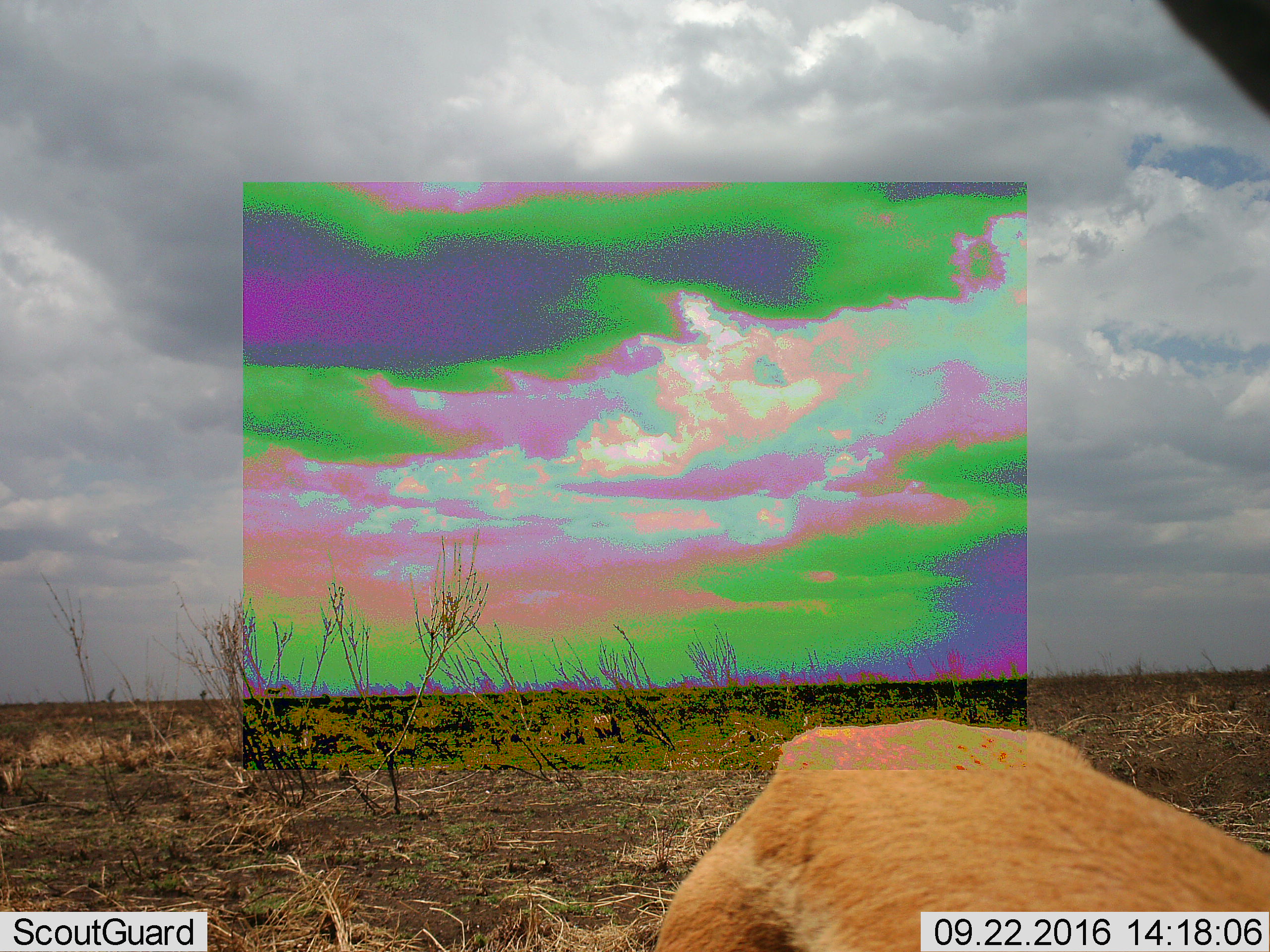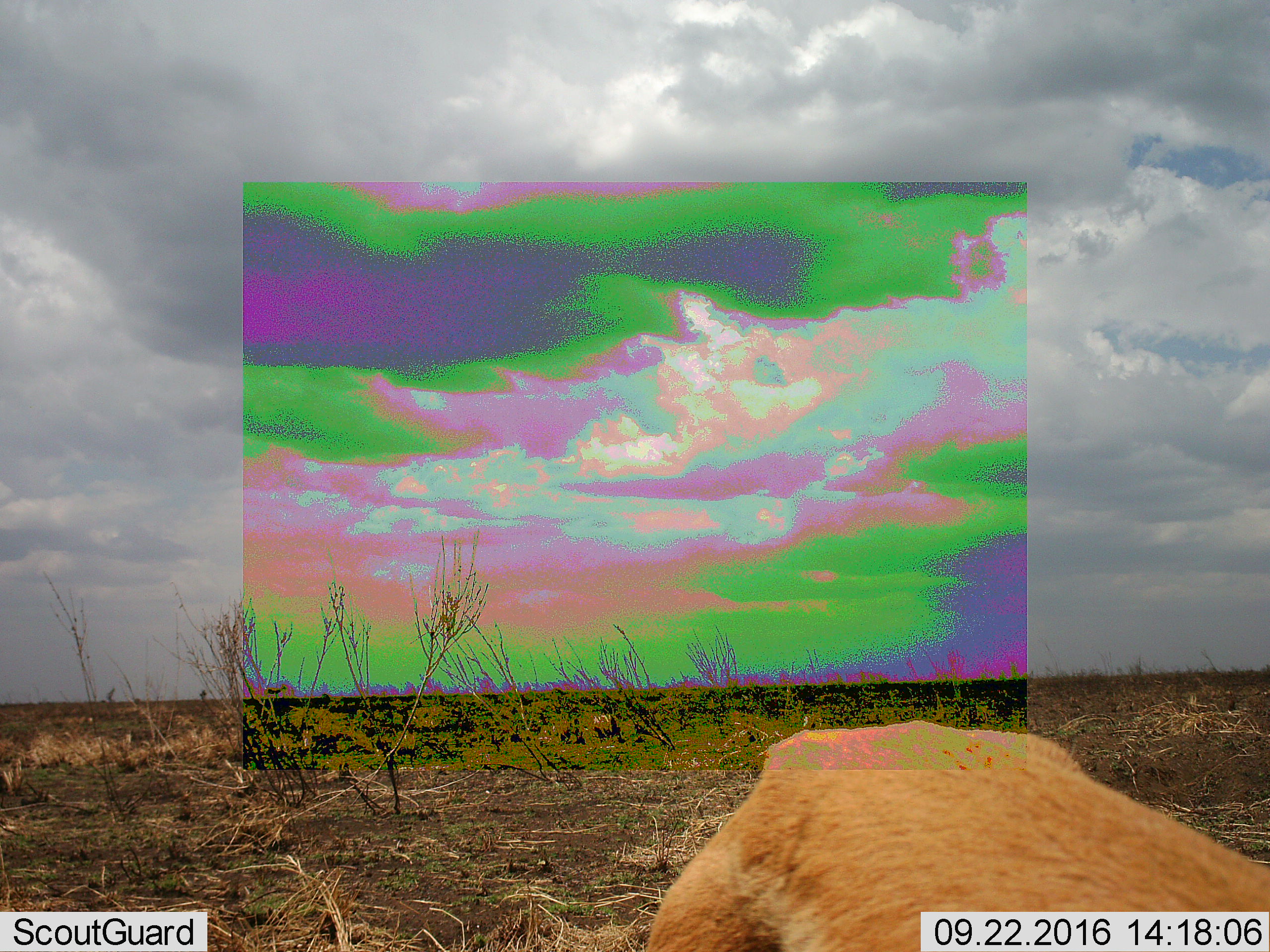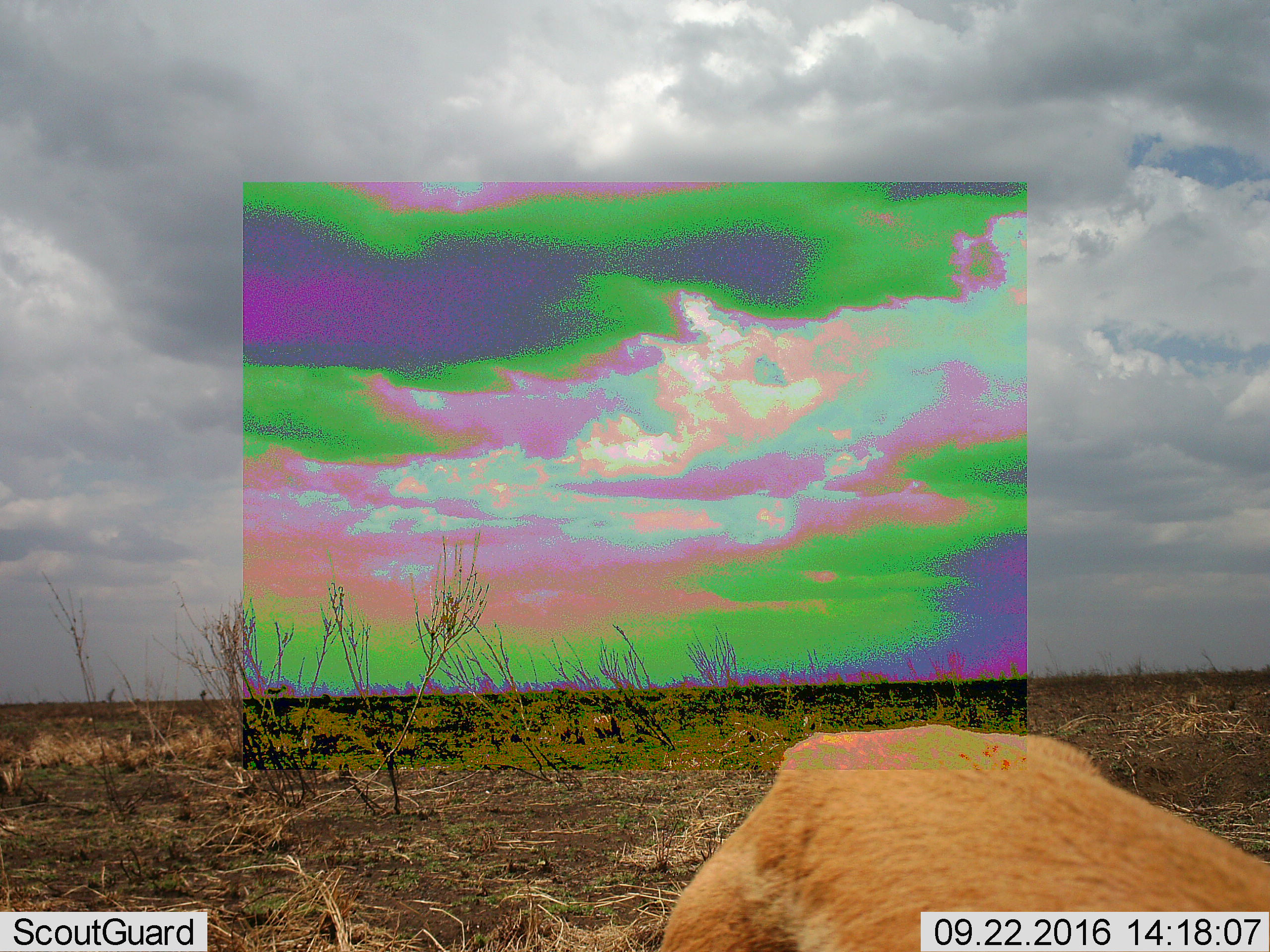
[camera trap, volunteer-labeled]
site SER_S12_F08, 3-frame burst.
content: unidentified animal